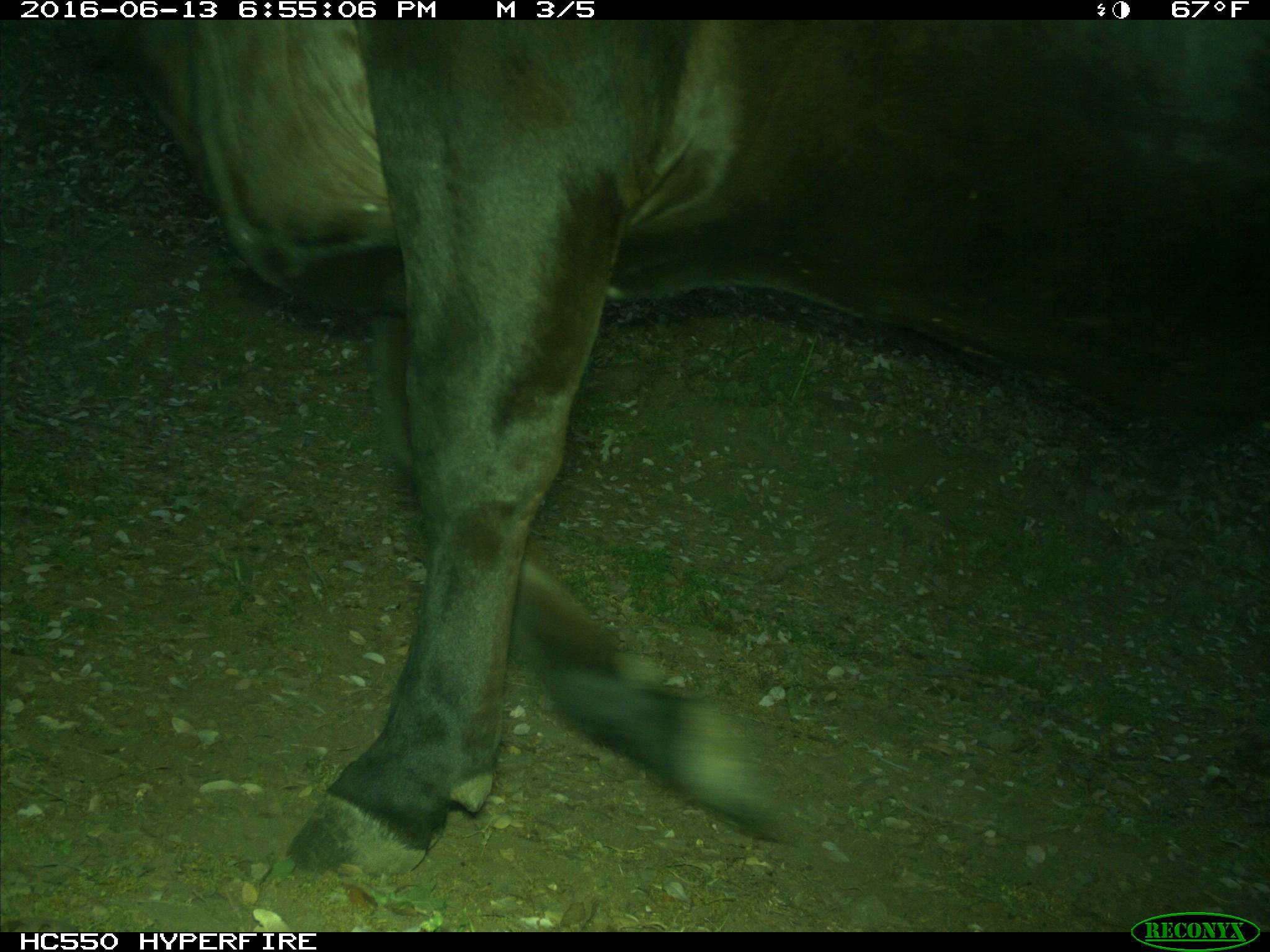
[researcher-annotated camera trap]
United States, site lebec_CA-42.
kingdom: Animalia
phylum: Chordata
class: Mammalia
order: Artiodactyla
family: Bovidae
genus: Bos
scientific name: Bos taurus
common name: domestic cow